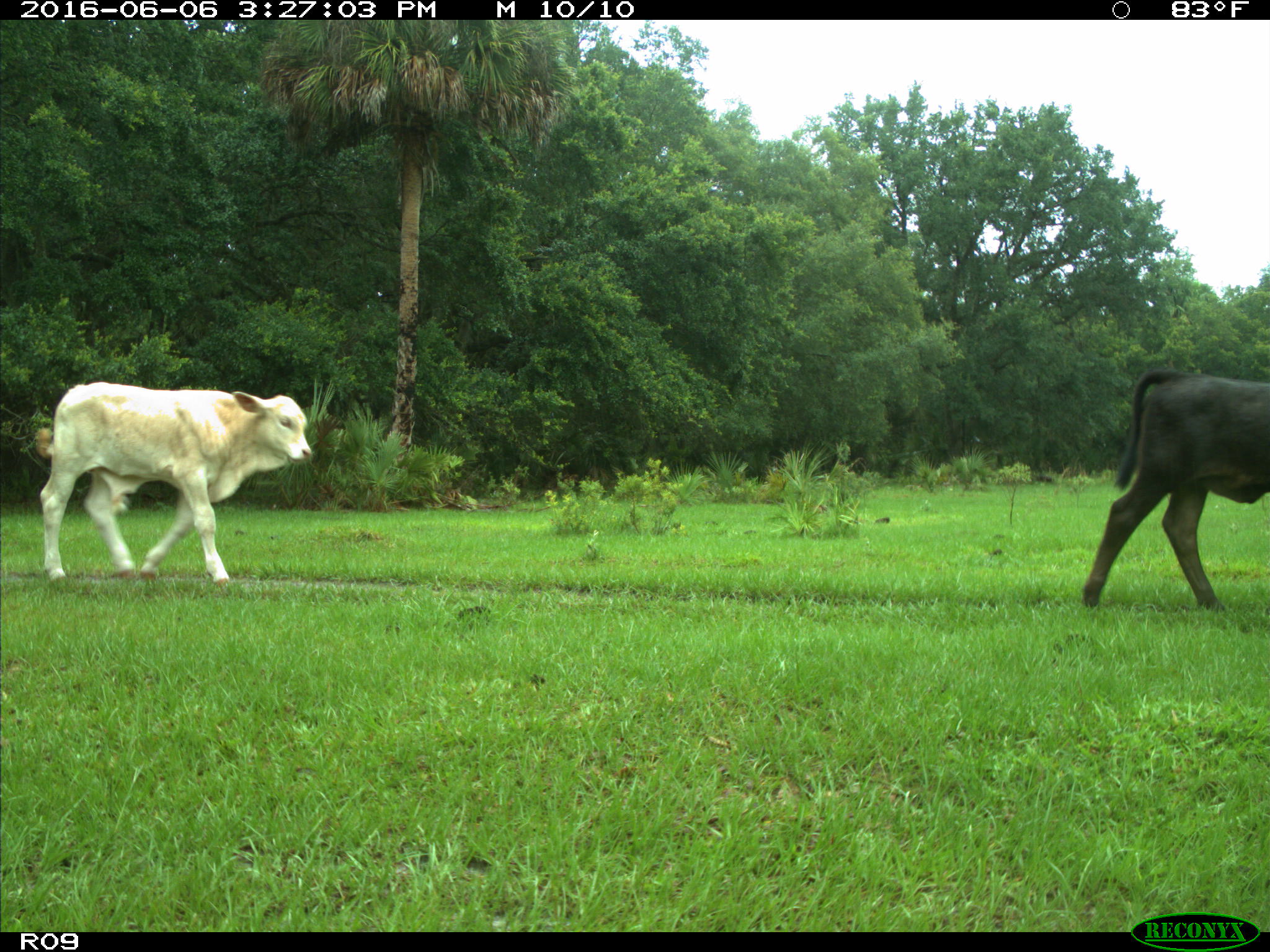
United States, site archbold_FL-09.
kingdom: Animalia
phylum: Chordata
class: Mammalia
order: Artiodactyla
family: Bovidae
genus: Bos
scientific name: Bos taurus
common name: domestic cow